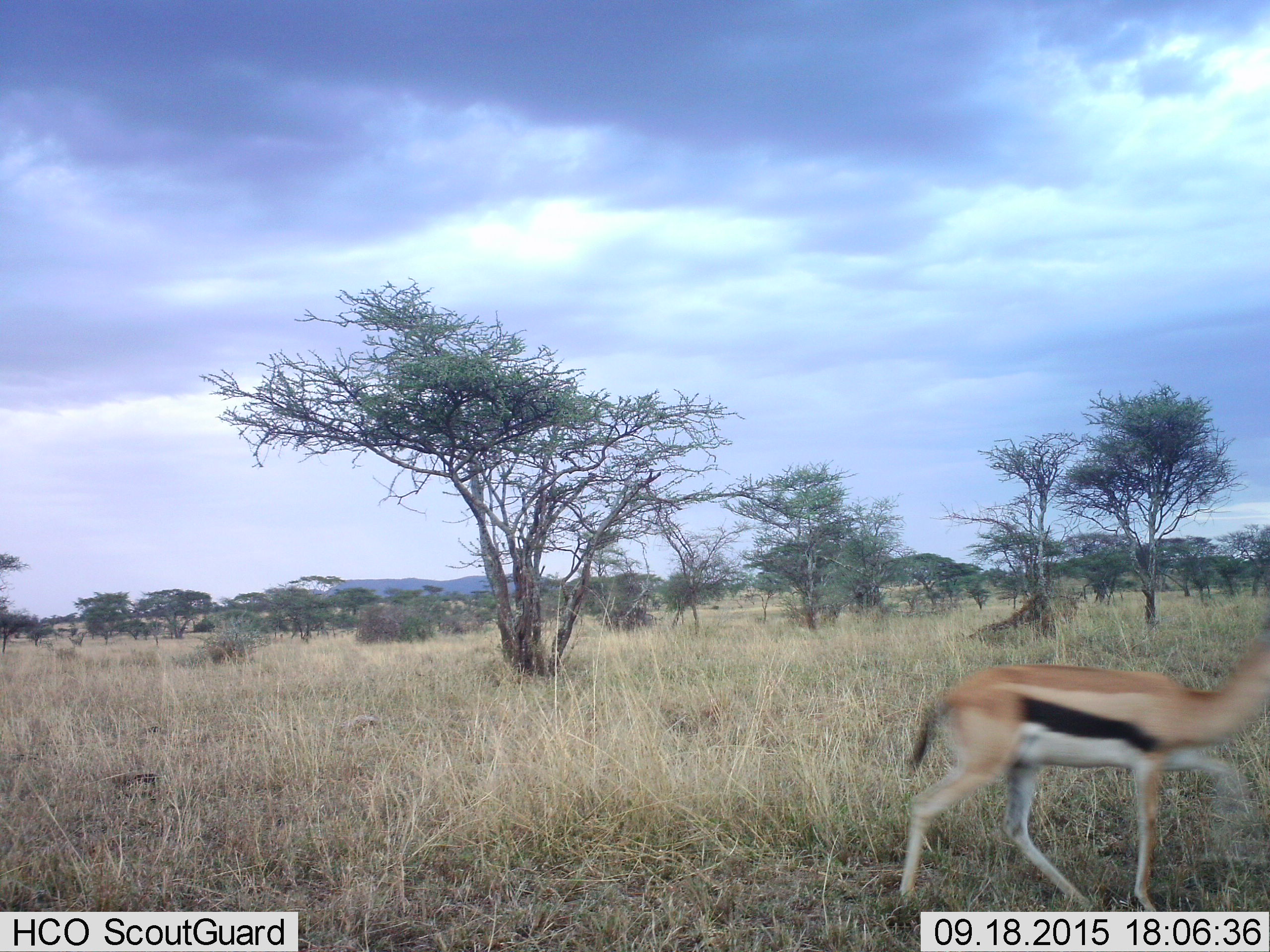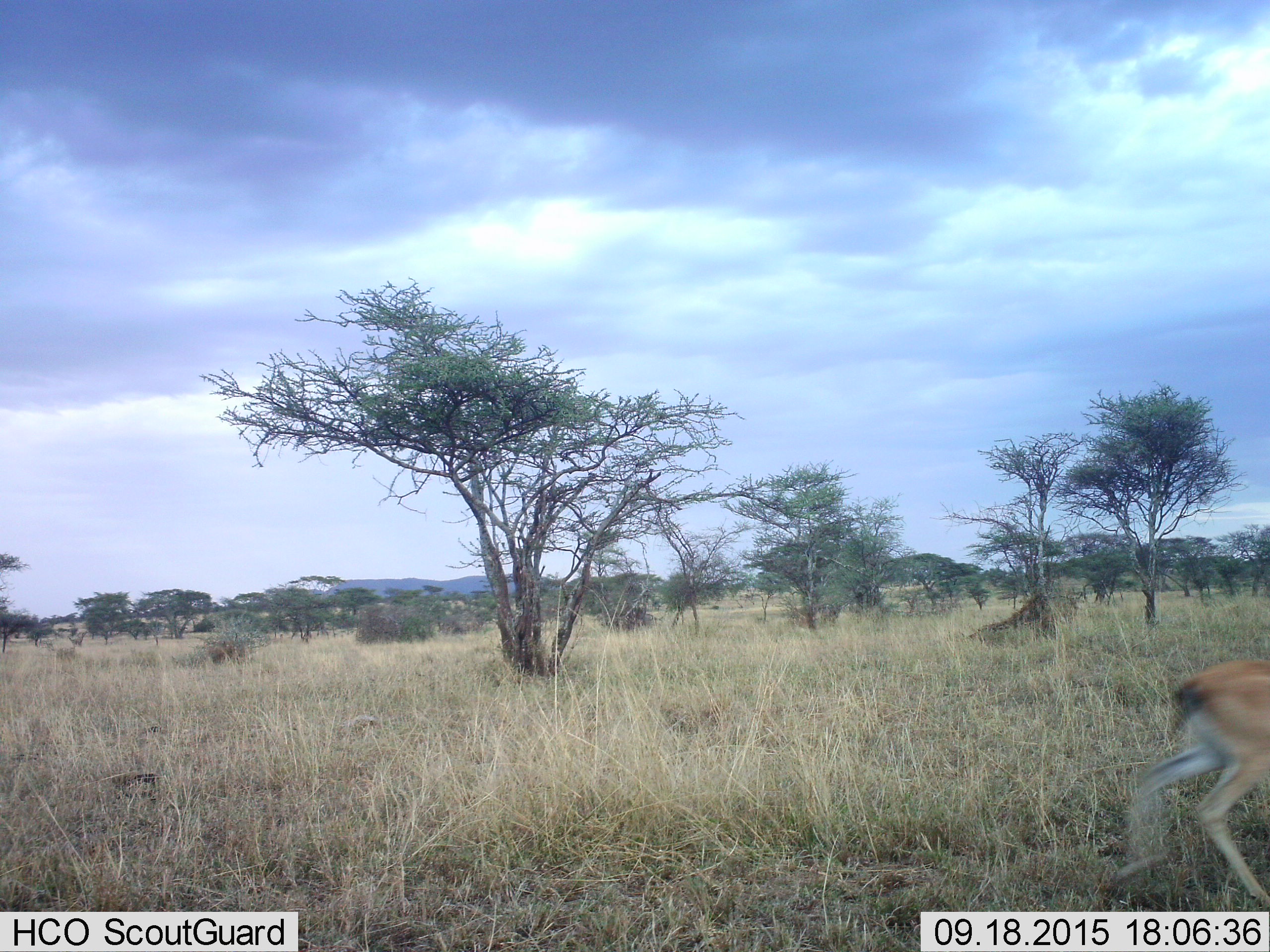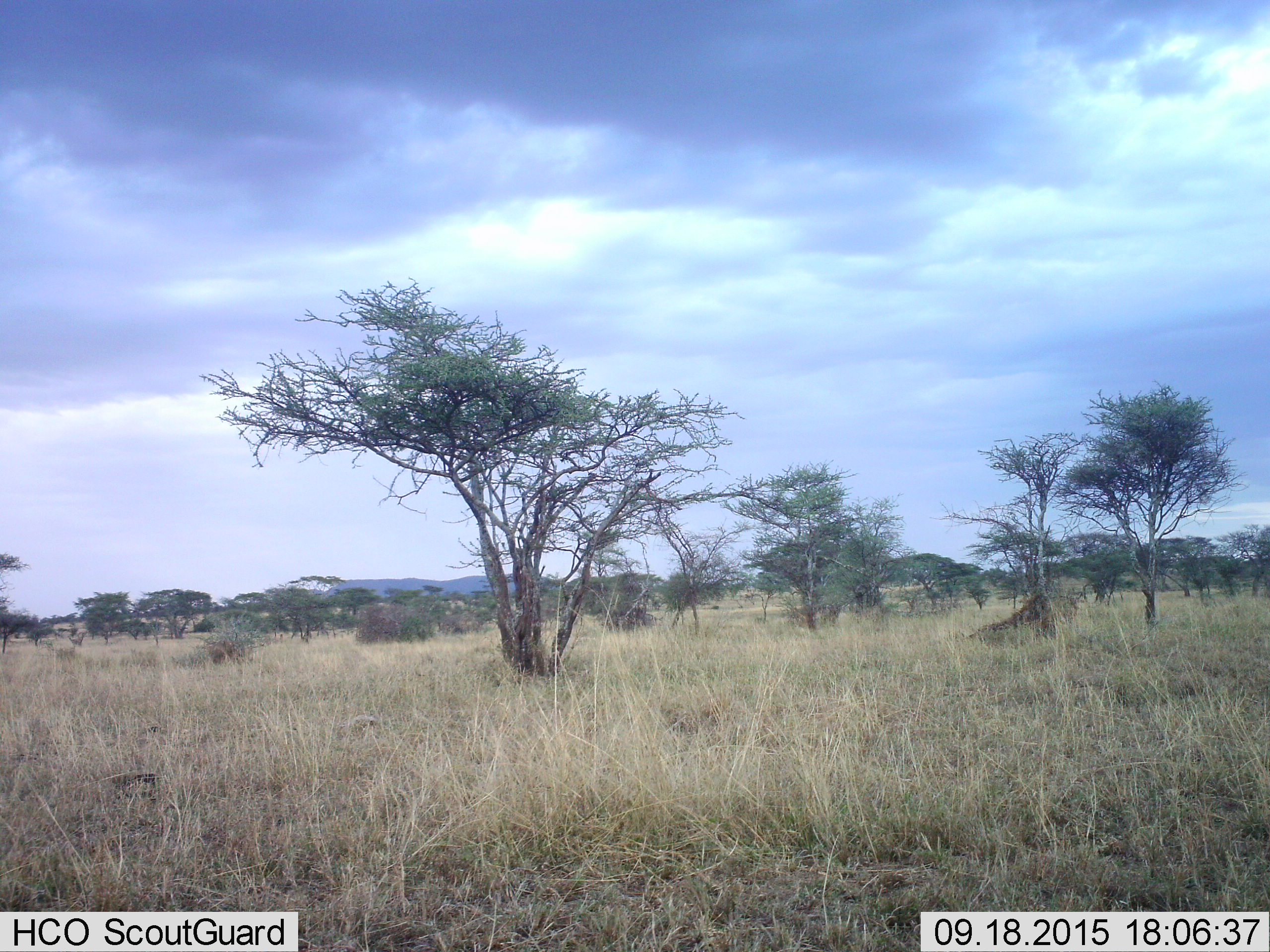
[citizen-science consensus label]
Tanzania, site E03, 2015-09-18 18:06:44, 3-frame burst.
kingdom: Animalia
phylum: Chordata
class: Mammalia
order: Artiodactyla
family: Bovidae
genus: Eudorcas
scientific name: Eudorcas thomsonii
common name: thomson's gazelle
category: gazellethomsons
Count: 1.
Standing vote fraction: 0%.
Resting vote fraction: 0%.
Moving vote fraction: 100%.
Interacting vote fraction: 0%.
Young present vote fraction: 0%.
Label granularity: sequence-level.